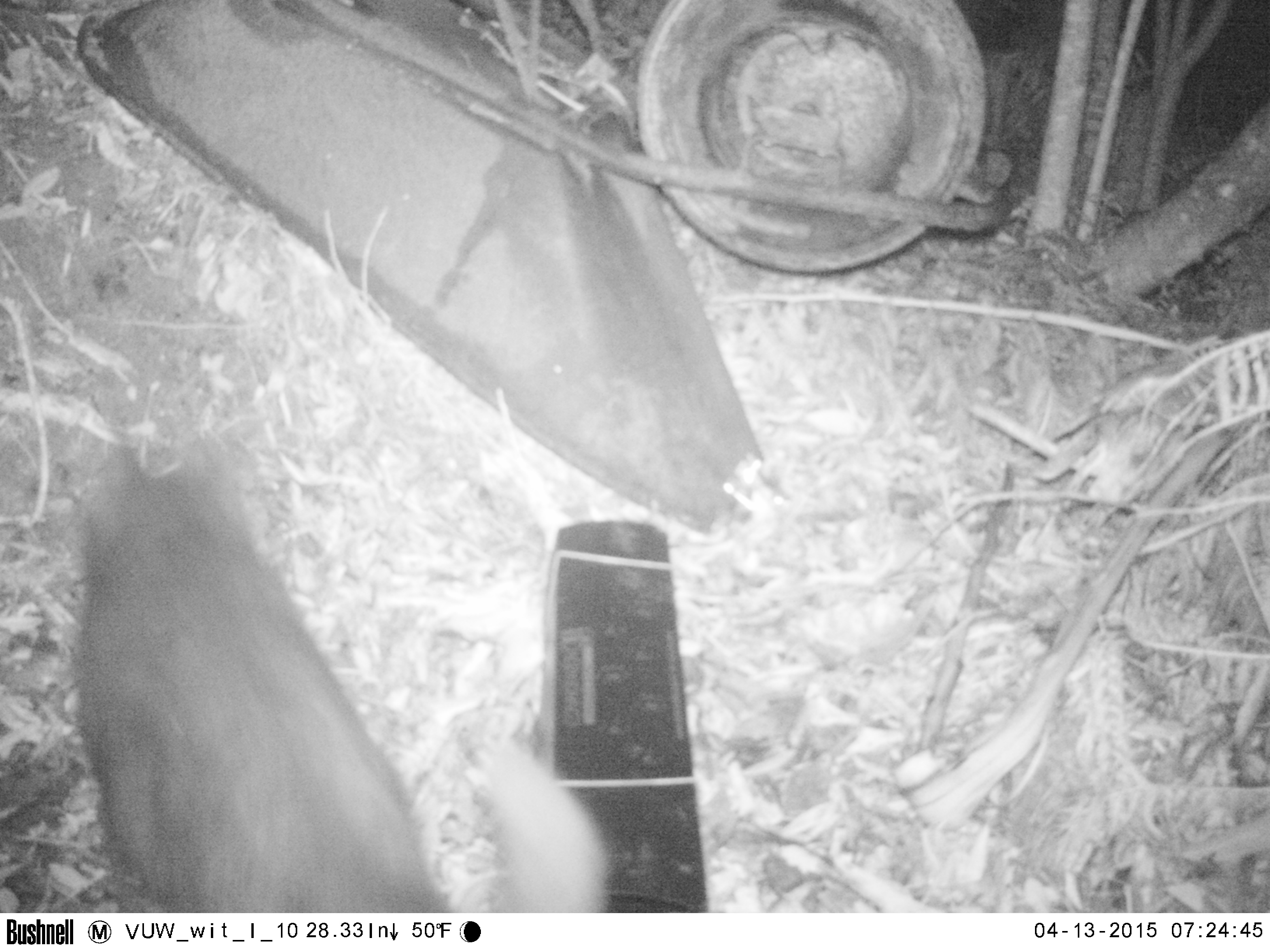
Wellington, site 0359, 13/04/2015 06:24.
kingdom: Animalia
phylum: Chordata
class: Mammalia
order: Carnivora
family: Felidae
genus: Felis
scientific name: Felis catus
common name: cat